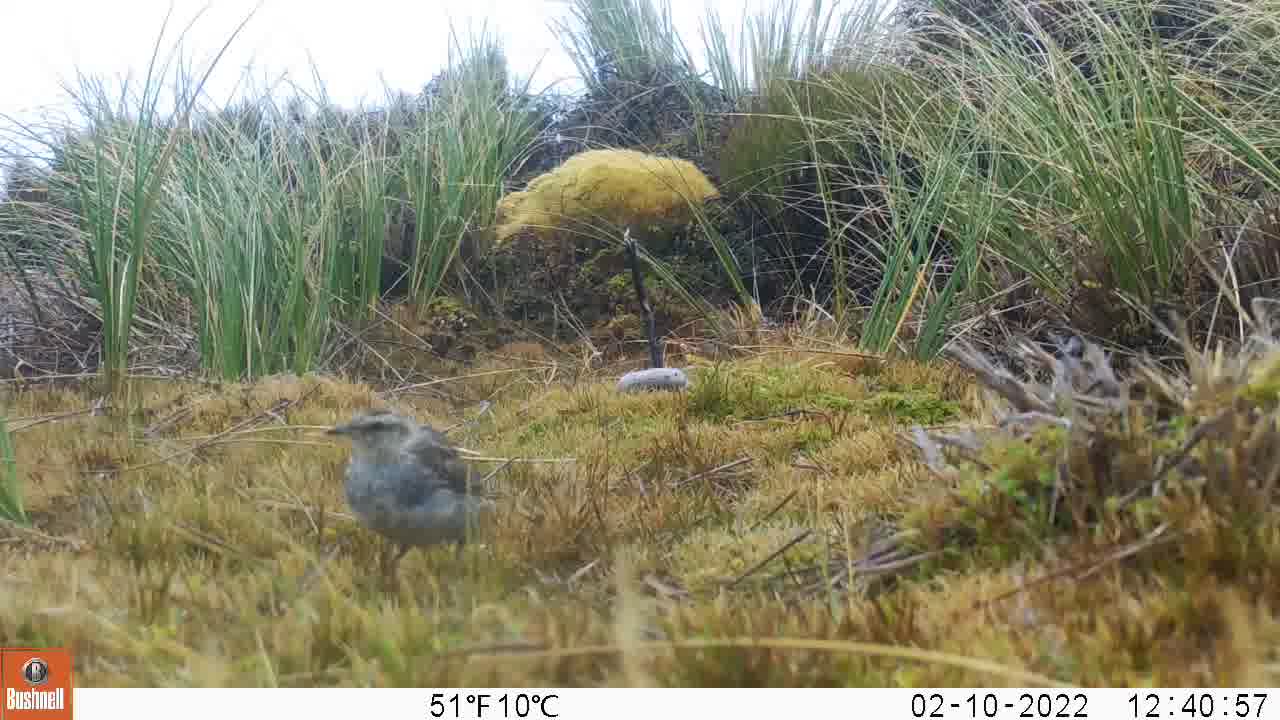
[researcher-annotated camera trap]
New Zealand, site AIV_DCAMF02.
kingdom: Animalia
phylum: Chordata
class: Aves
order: Passeriformes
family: Motacillidae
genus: Anthus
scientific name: Anthus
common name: pipit